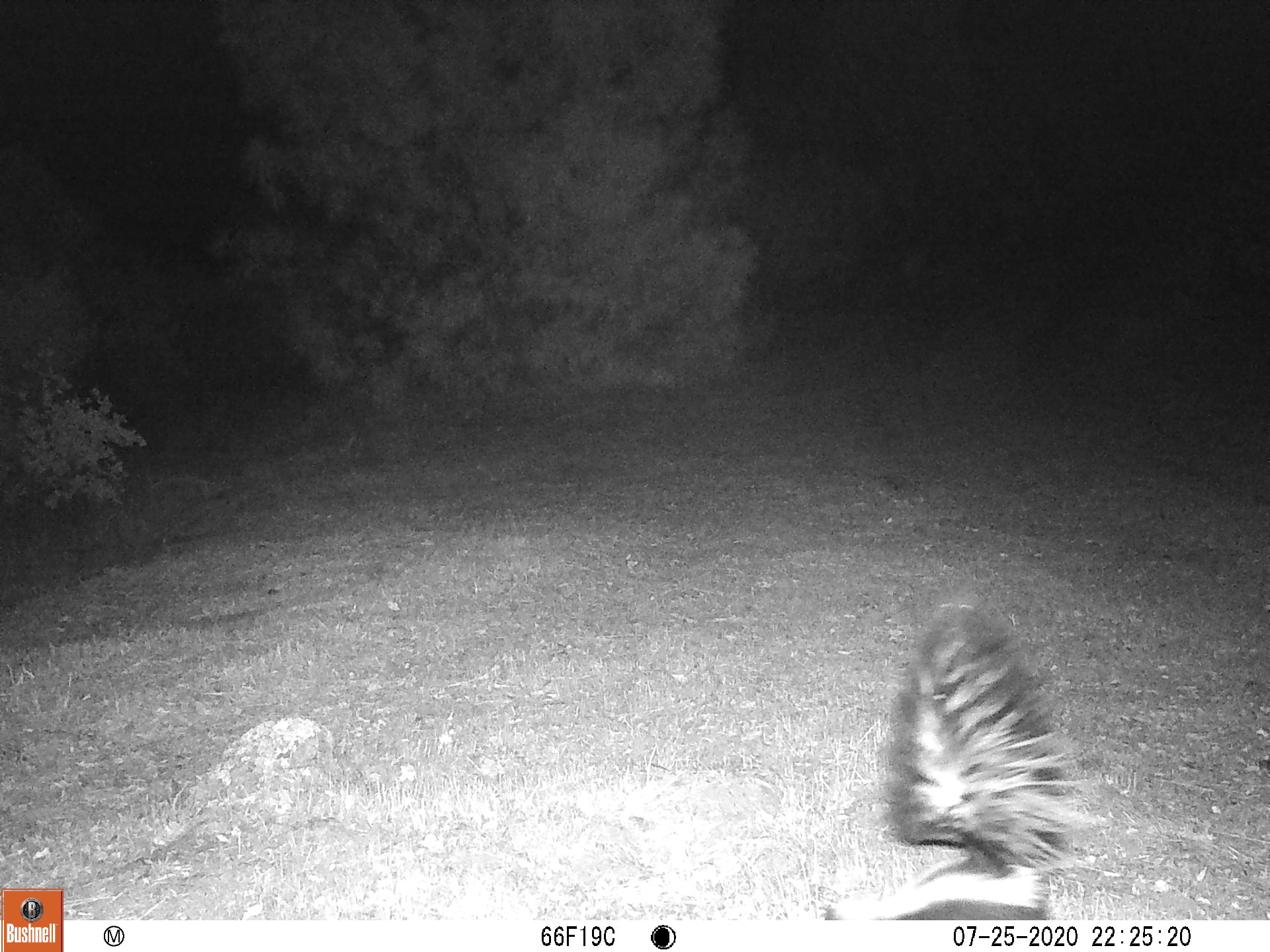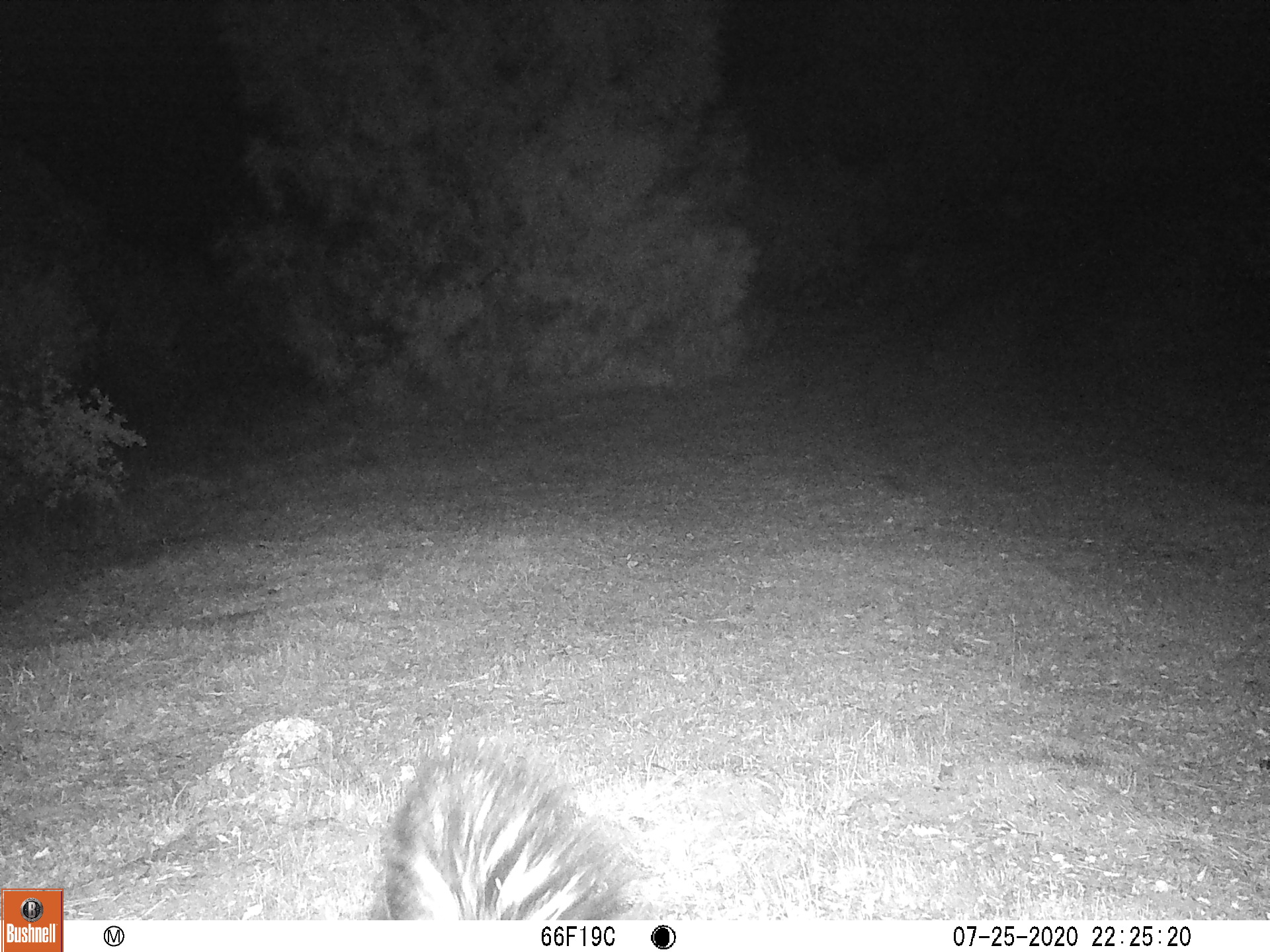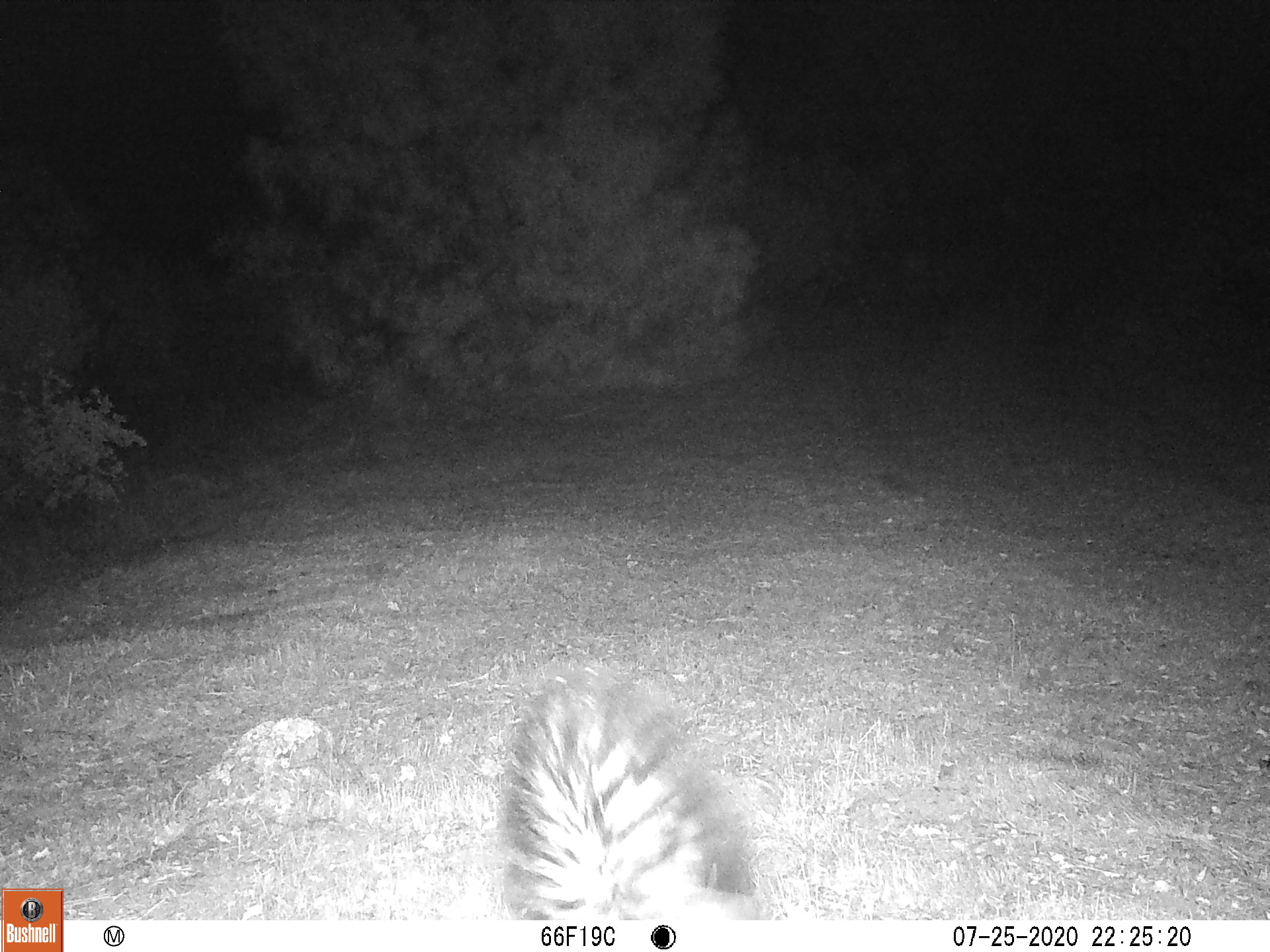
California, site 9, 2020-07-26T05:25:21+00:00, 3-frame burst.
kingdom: Animalia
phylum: Chordata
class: Mammalia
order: Carnivora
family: Mephitidae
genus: Mephitis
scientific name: Mephitis mephitis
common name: striped skunk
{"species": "striped skunk (Mephitis mephitis)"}